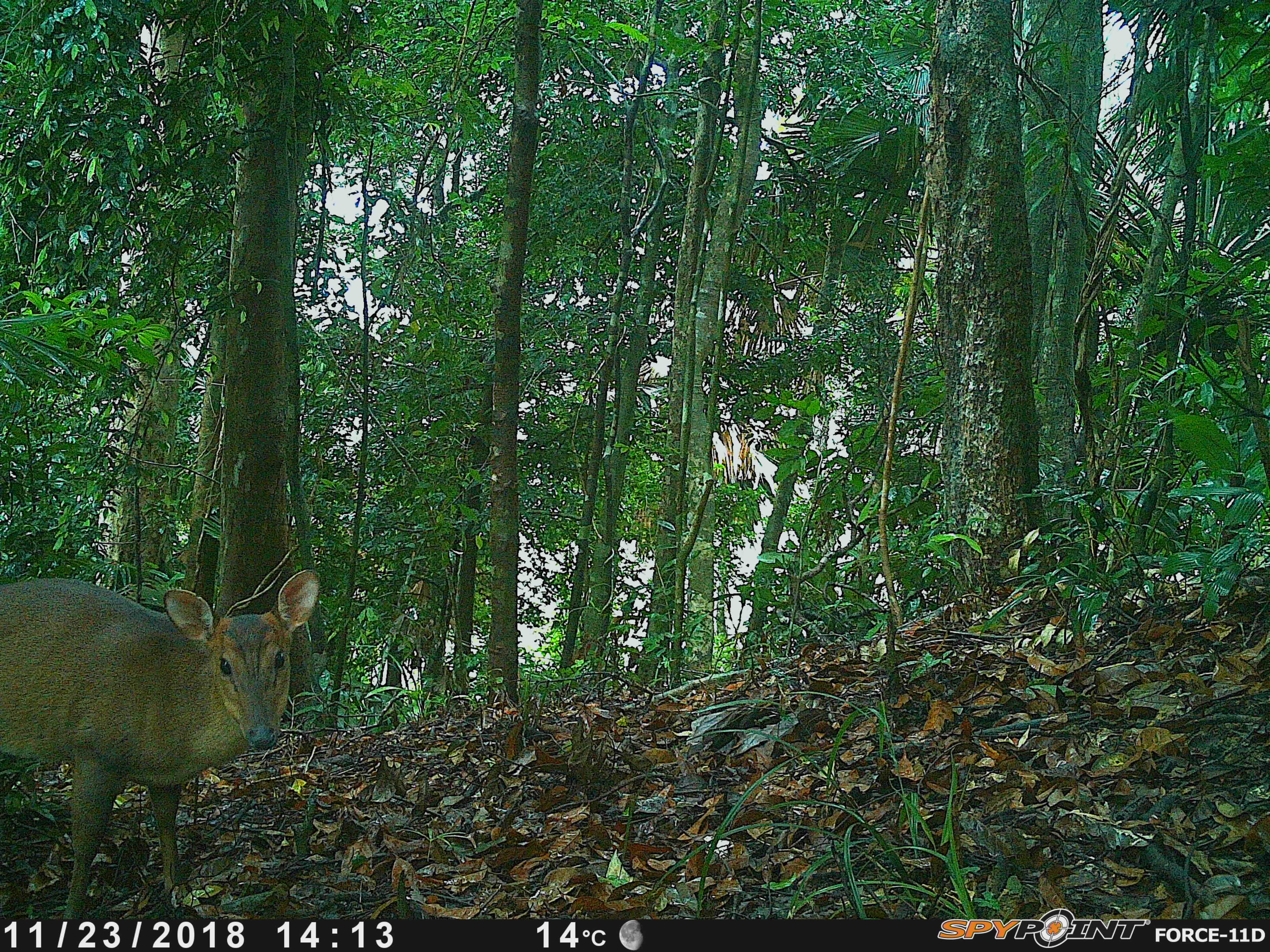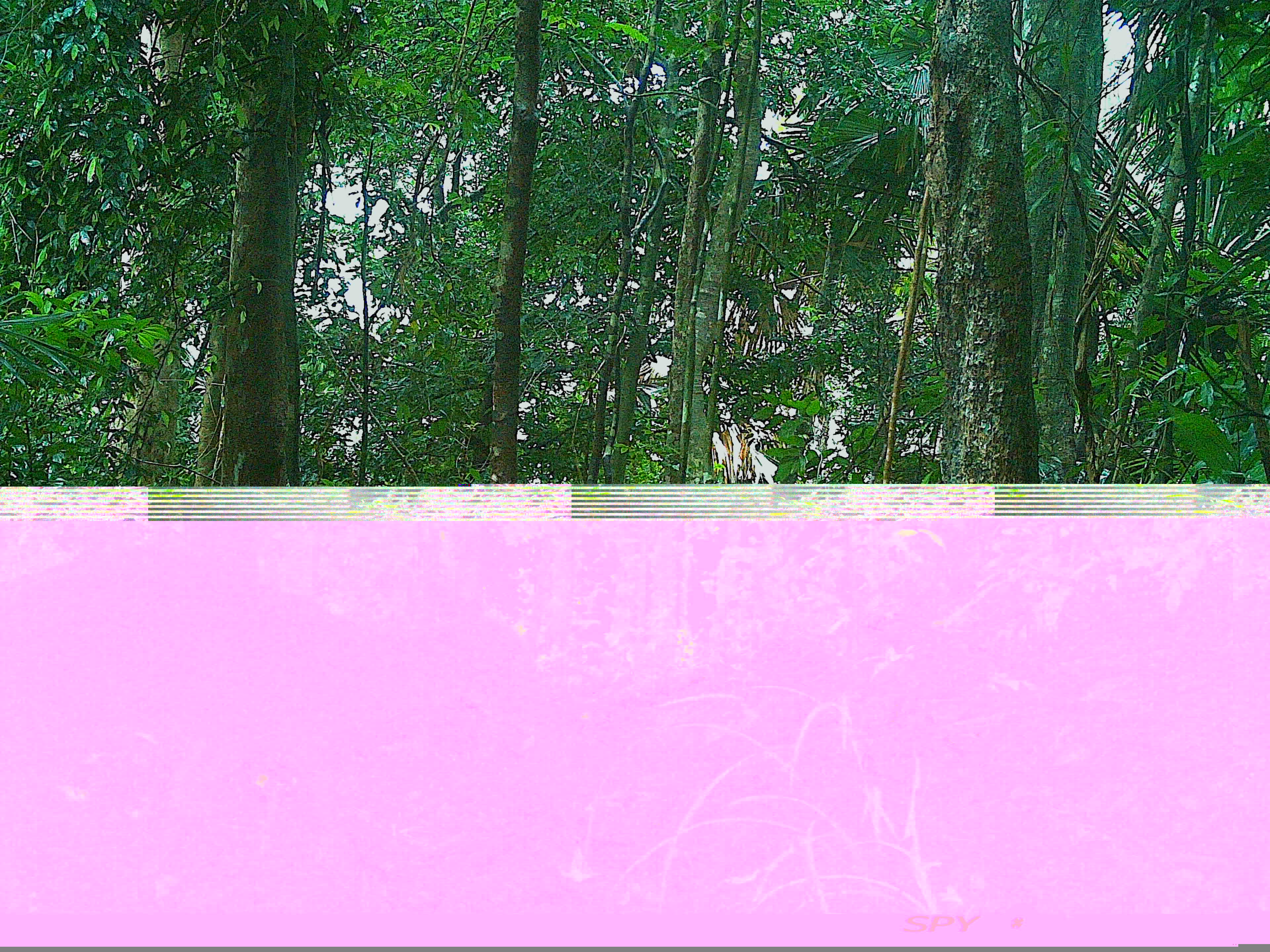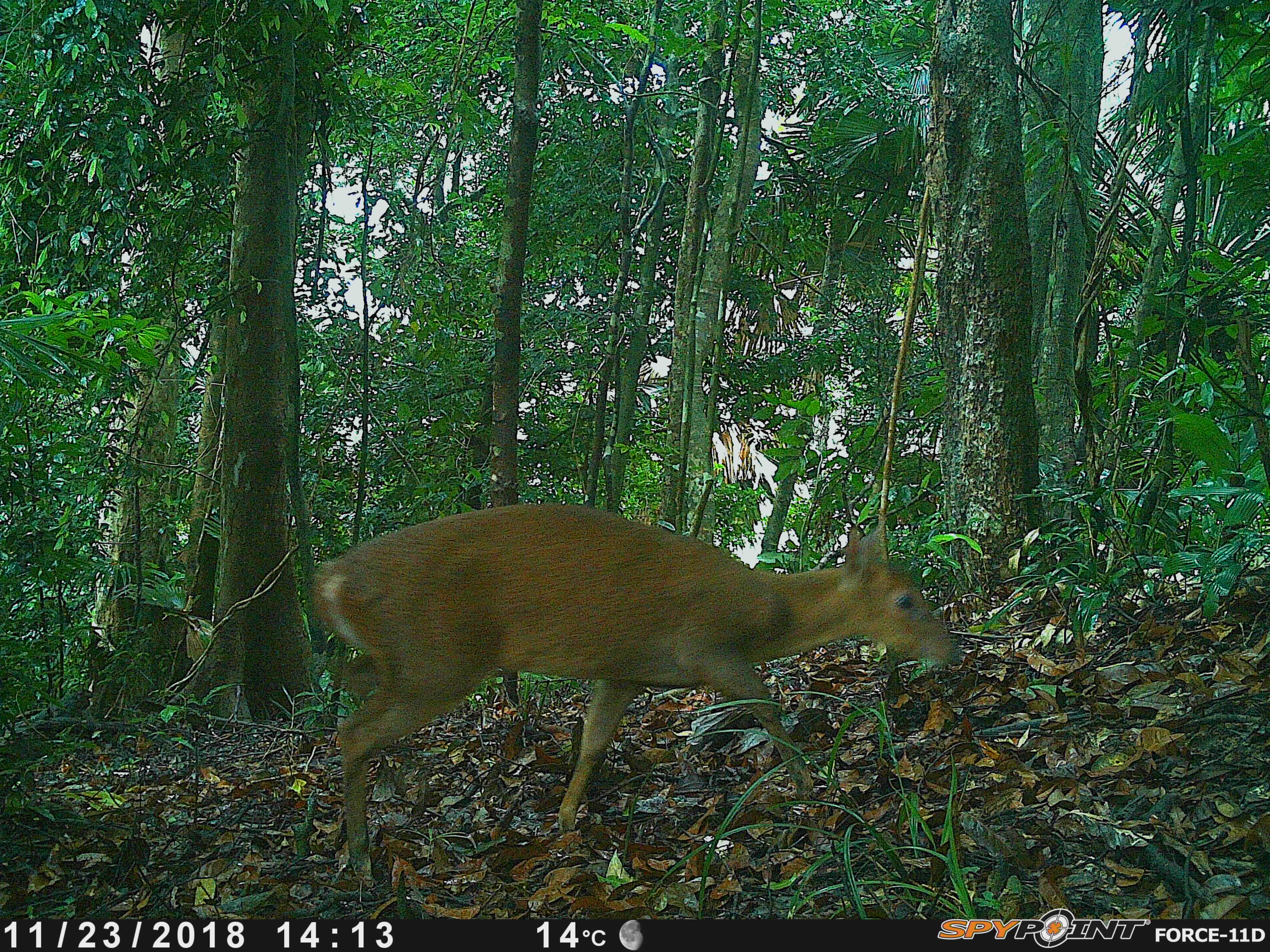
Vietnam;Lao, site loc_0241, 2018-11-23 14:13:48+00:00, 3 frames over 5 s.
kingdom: Animalia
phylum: Chordata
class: Mammalia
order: Artiodactyla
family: Cervidae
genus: Muntiacus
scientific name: Muntiacus vuquangensis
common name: large-antlered muntjac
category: large antlered muntjac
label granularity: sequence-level